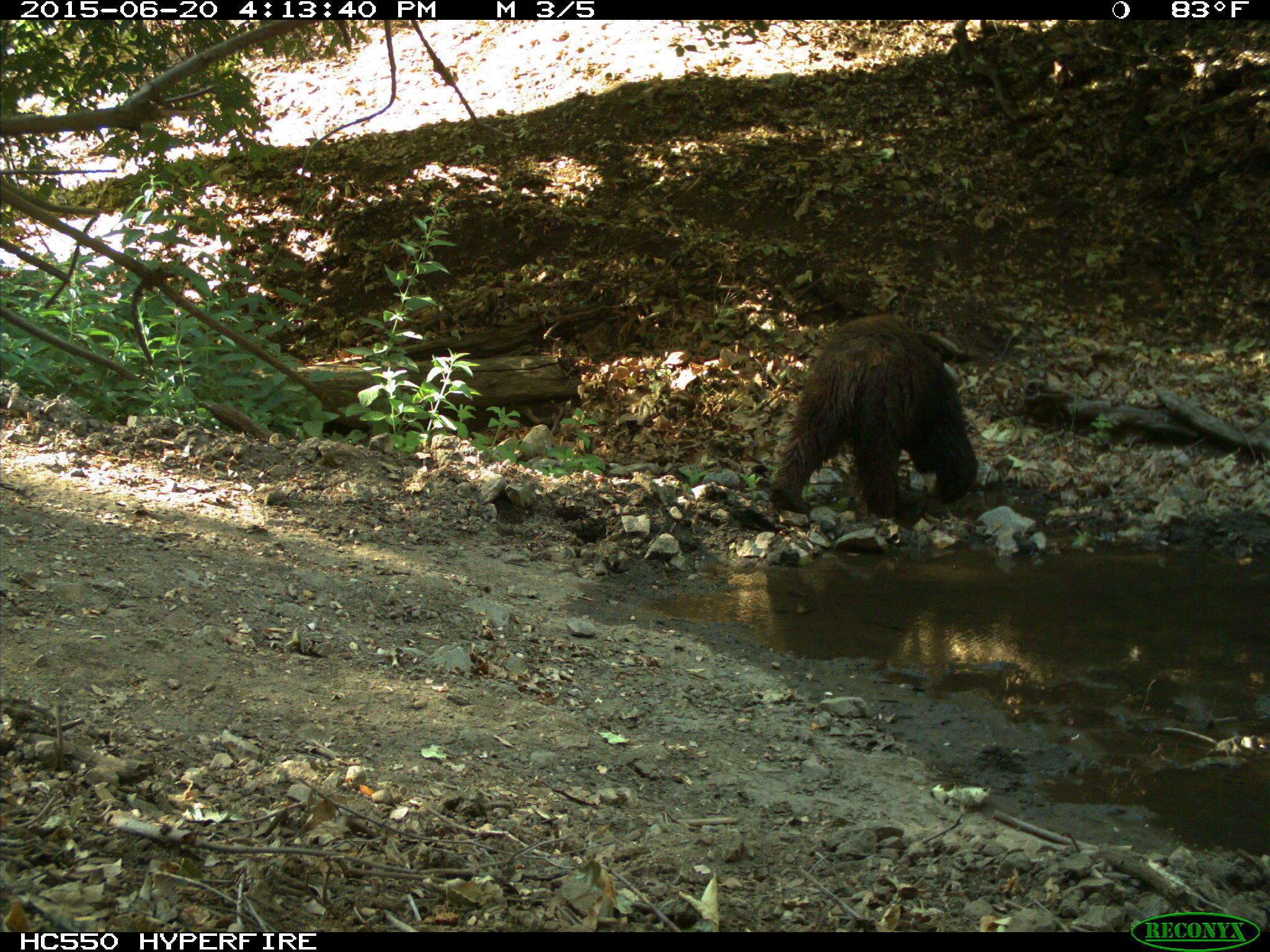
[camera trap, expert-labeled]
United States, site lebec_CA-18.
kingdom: Animalia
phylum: Chordata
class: Mammalia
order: Carnivora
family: Ursidae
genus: Ursus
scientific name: Ursus americanus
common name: american black bear